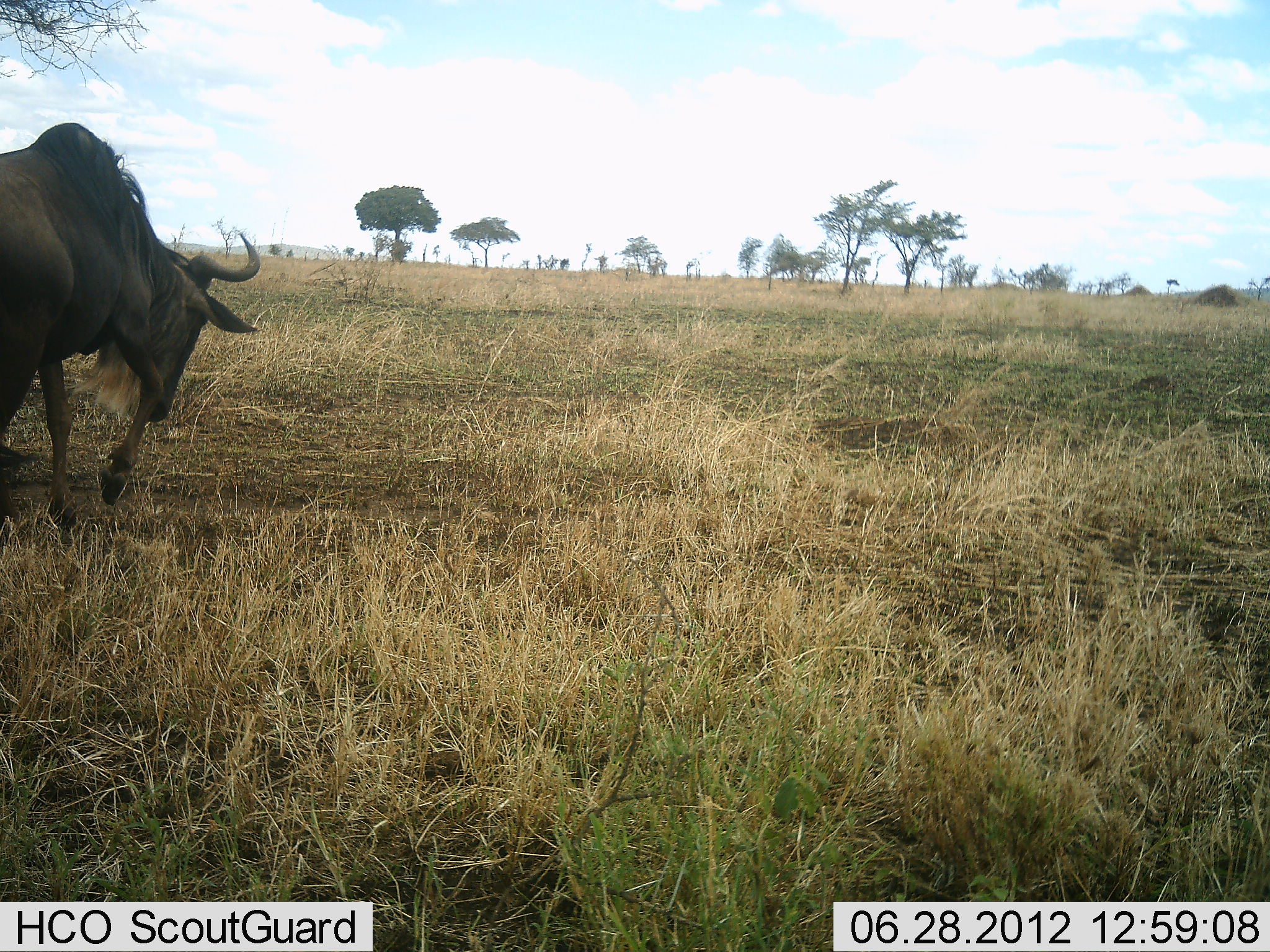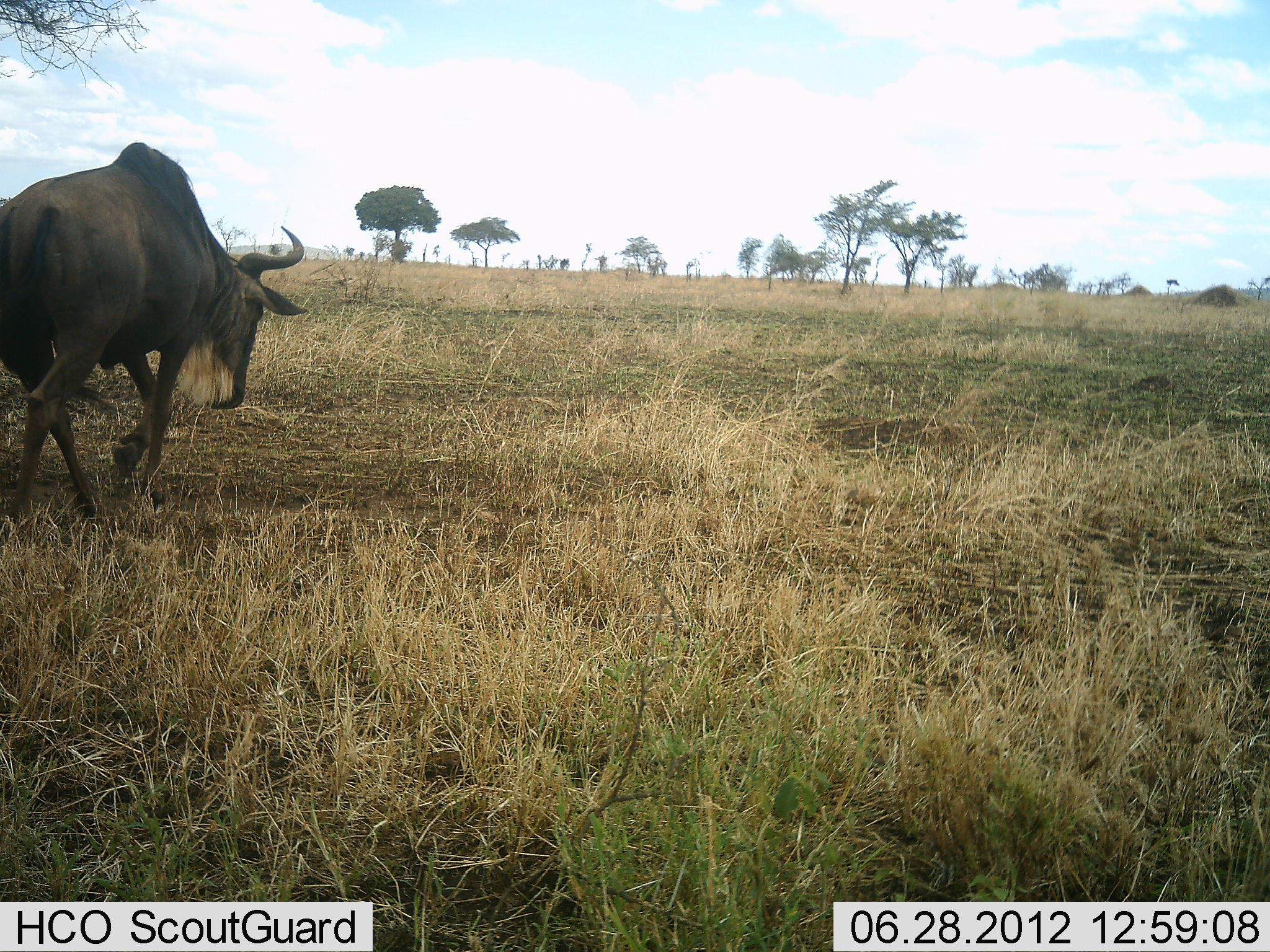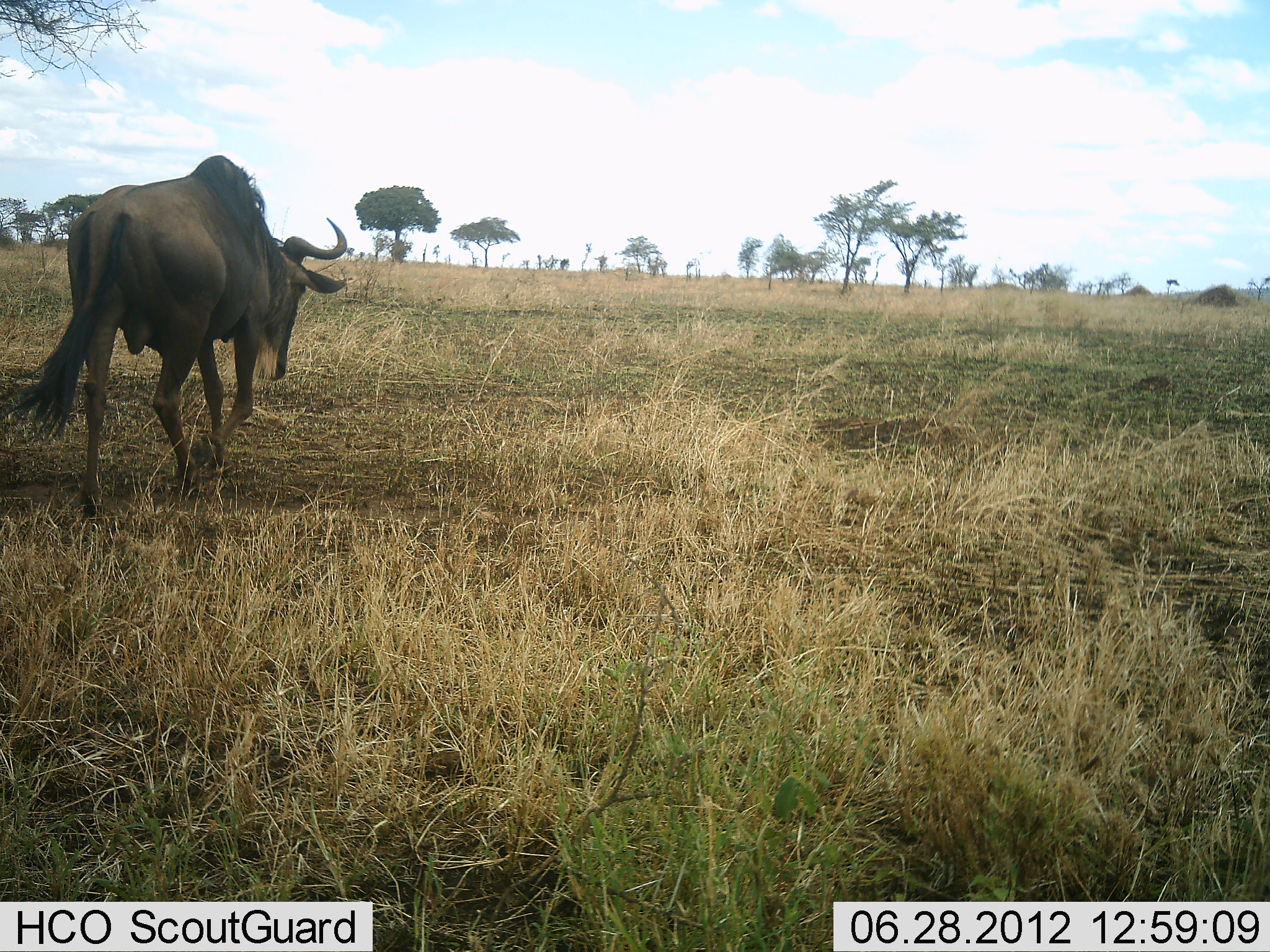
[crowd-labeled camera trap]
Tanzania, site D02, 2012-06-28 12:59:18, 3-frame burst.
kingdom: Animalia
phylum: Chordata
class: Mammalia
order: Artiodactyla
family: Bovidae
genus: Connochaetes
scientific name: Connochaetes taurinus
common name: blue wildebeest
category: wildebeest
Wildebeest (blue wildebeest) (Connochaetes taurinus), count 1. Behavior (volunteer vote fractions): standing 0%, resting 0%, moving 100%, interacting 0%. Young present (vote fraction): 0%. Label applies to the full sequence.